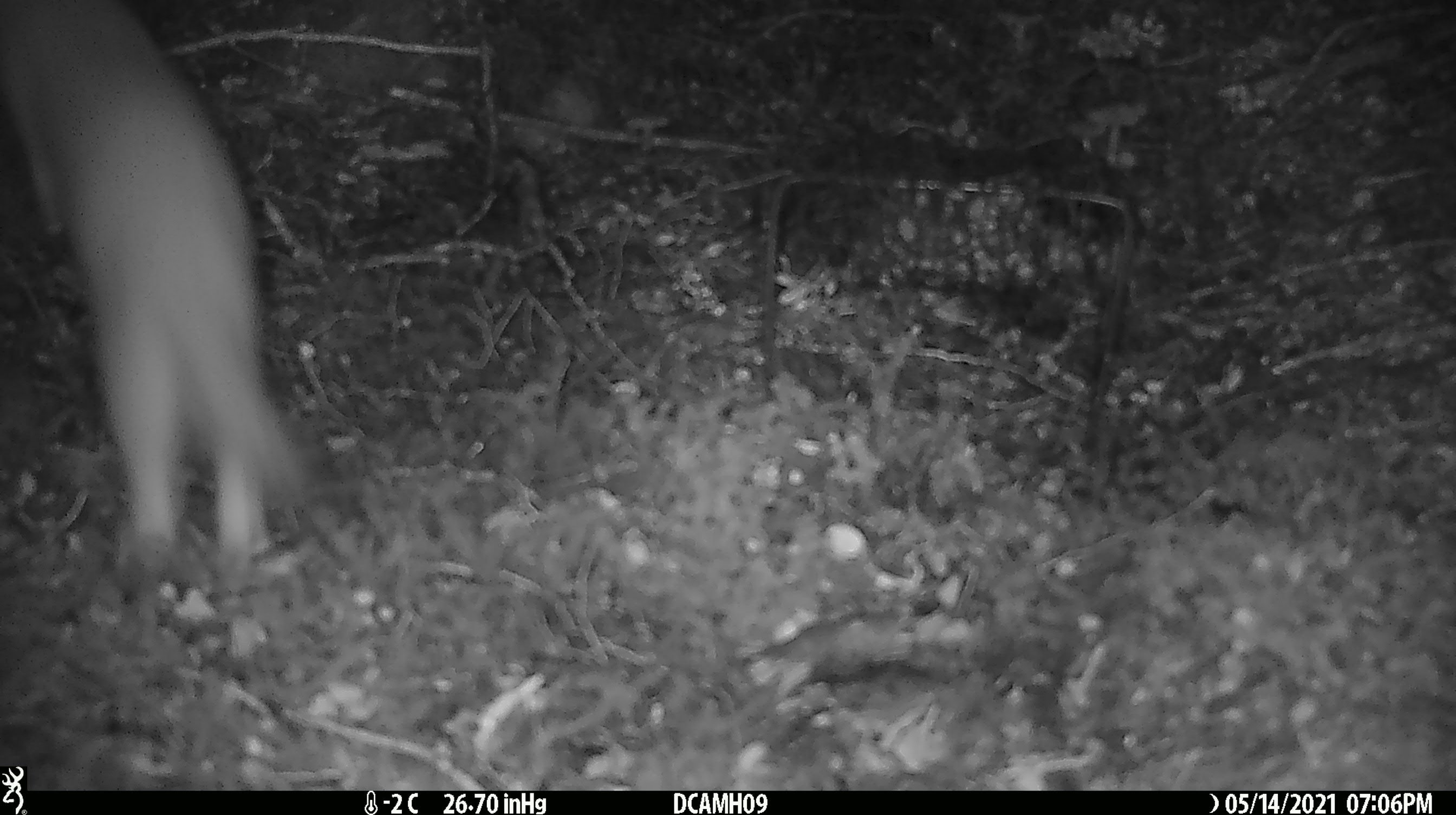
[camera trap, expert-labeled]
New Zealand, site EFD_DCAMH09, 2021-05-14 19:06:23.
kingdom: Animalia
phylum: Chordata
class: Mammalia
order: Carnivora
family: Mustelidae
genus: Mustela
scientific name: Mustela erminea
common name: stoat